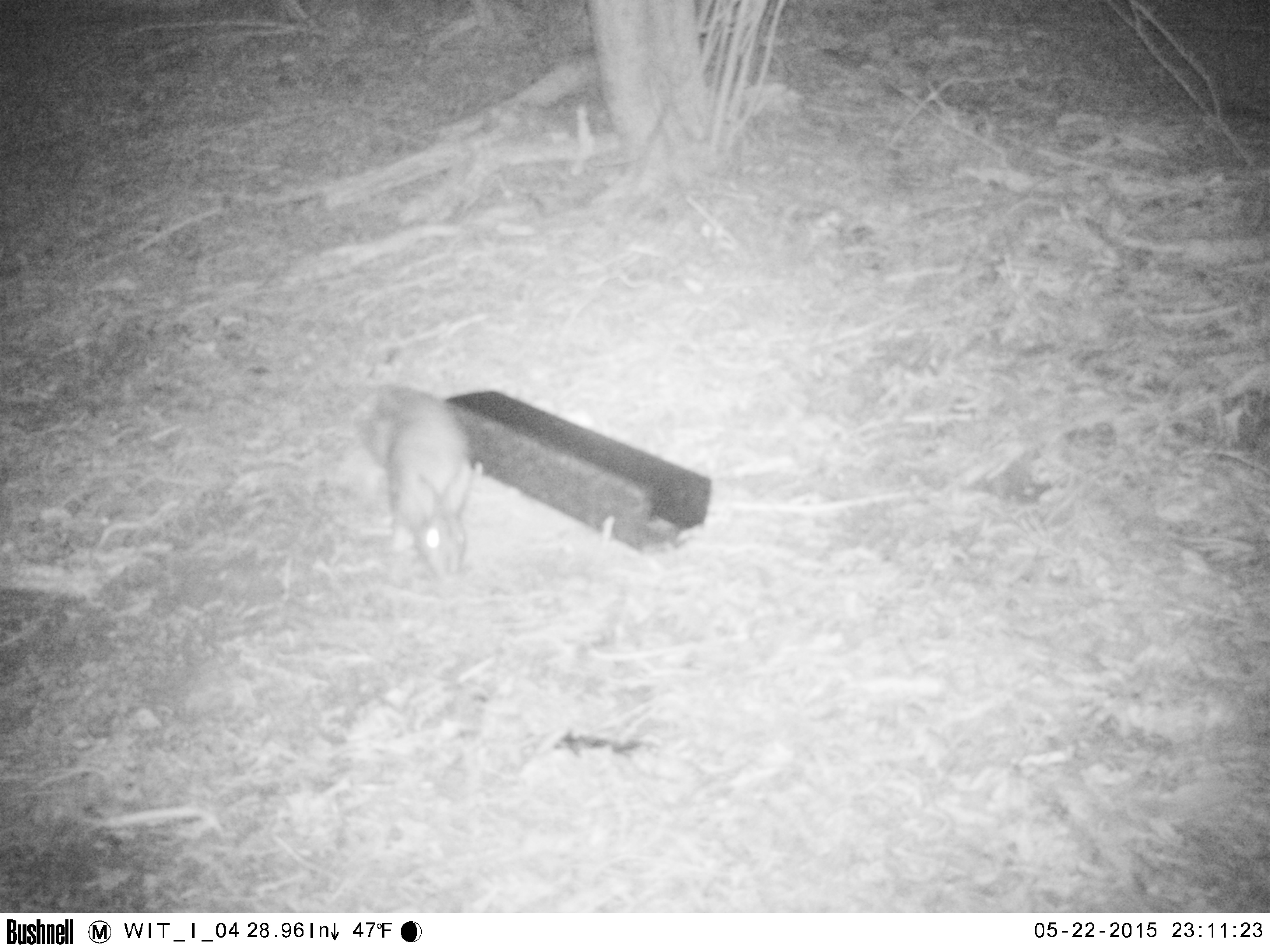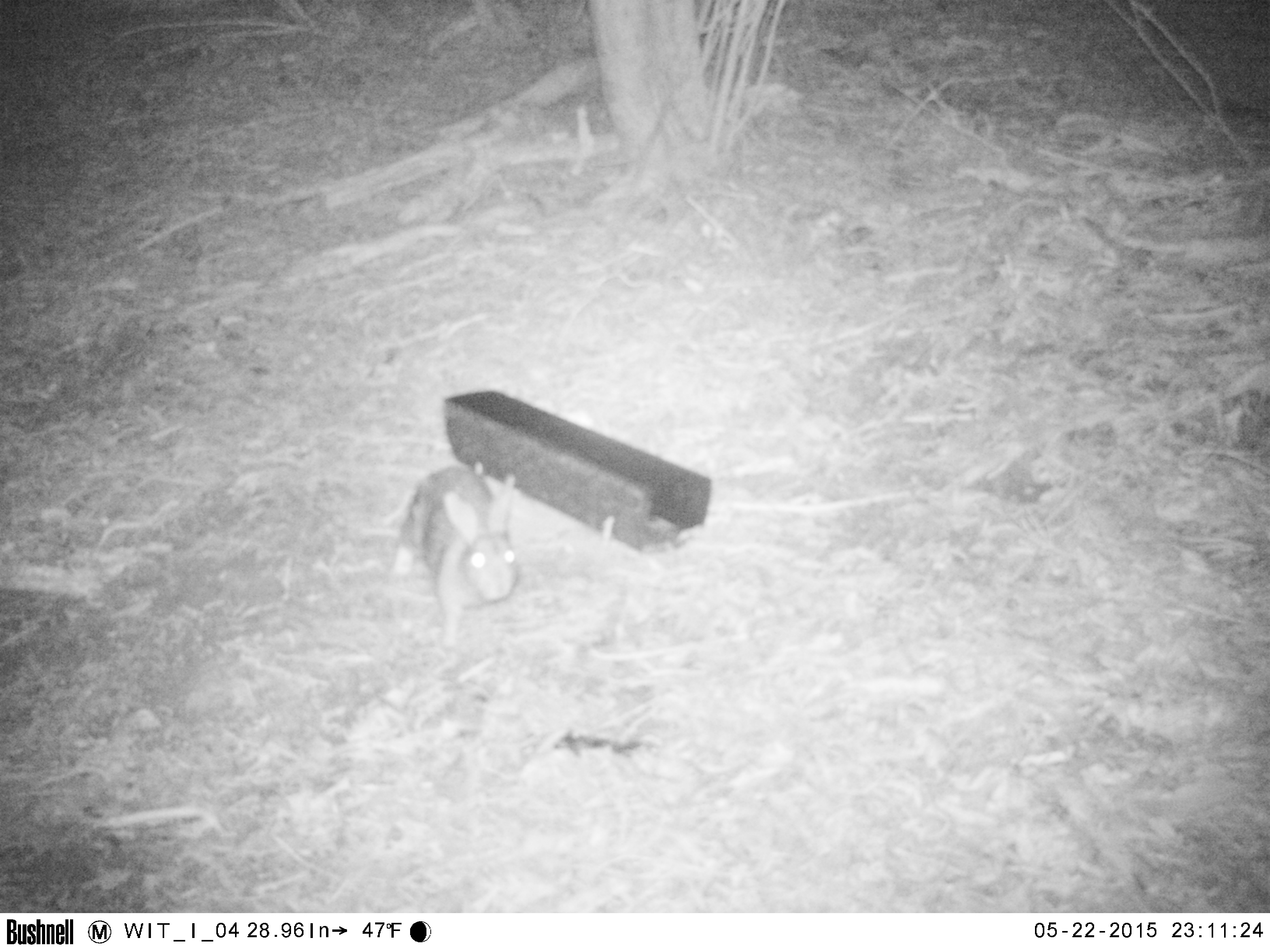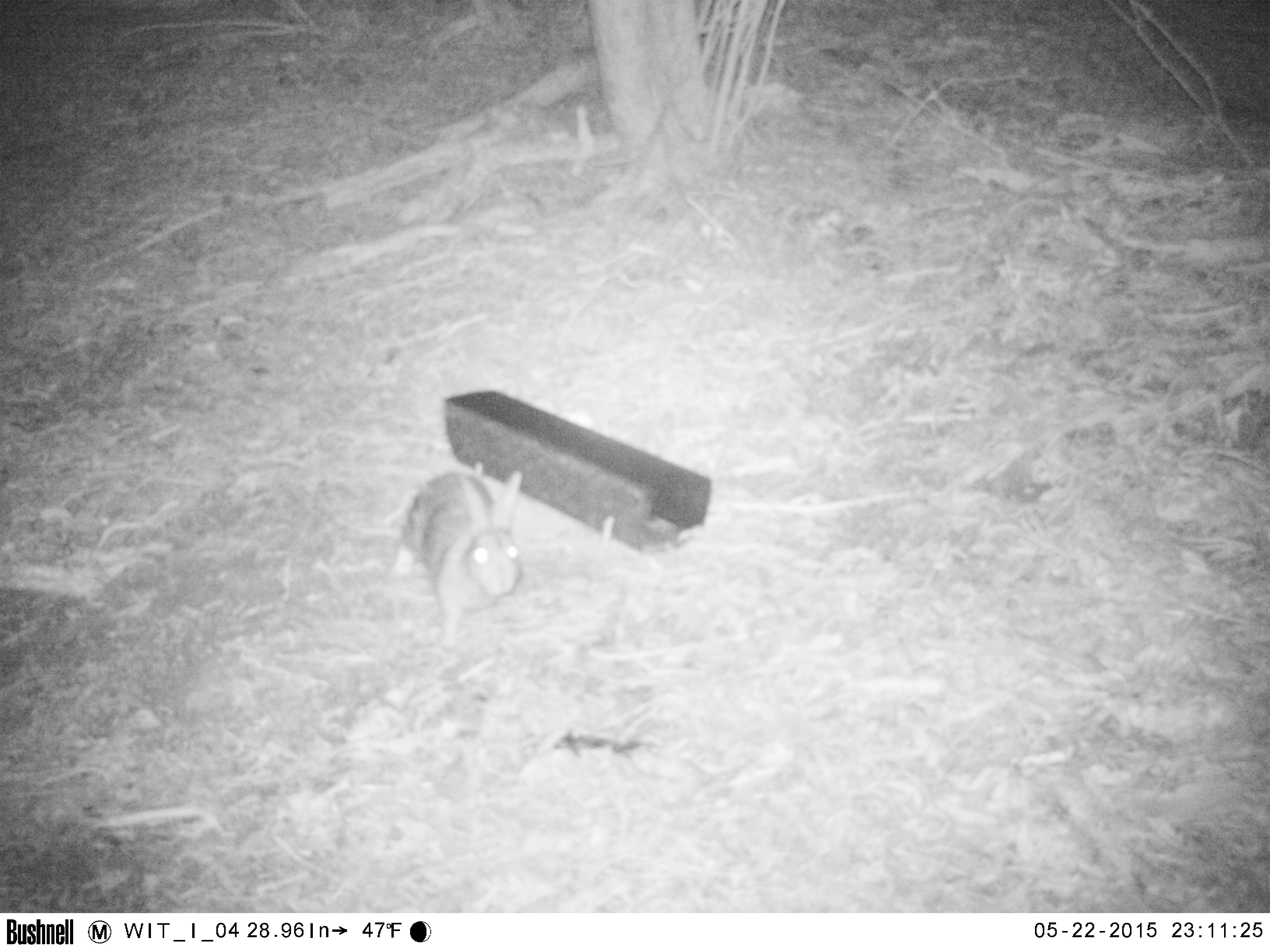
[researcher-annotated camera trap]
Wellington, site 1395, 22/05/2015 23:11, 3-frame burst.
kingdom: Animalia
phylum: Chordata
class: Mammalia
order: Lagomorpha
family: Leporidae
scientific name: Leporidae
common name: rabbit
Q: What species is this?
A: Rabbit (Leporidae).